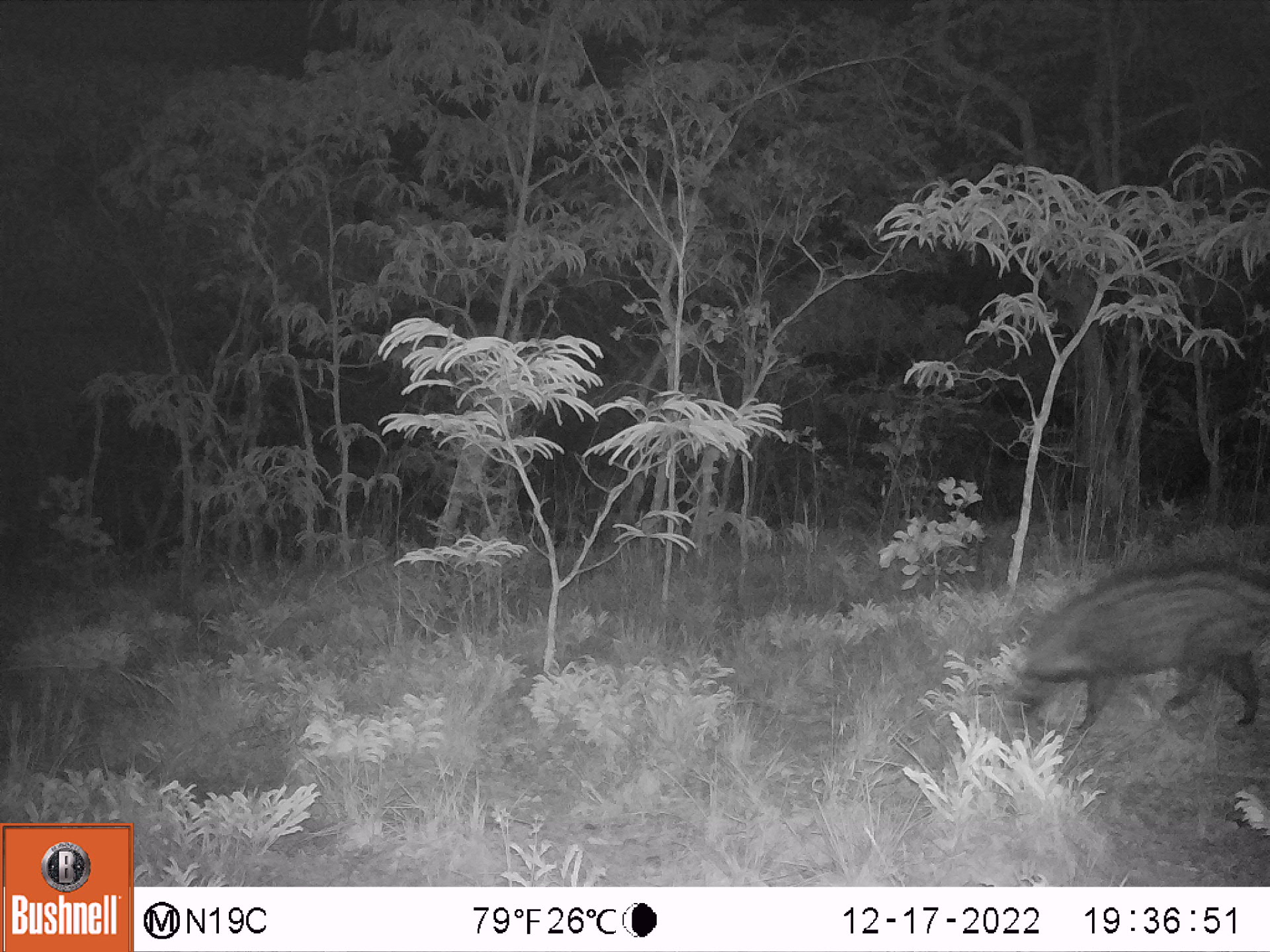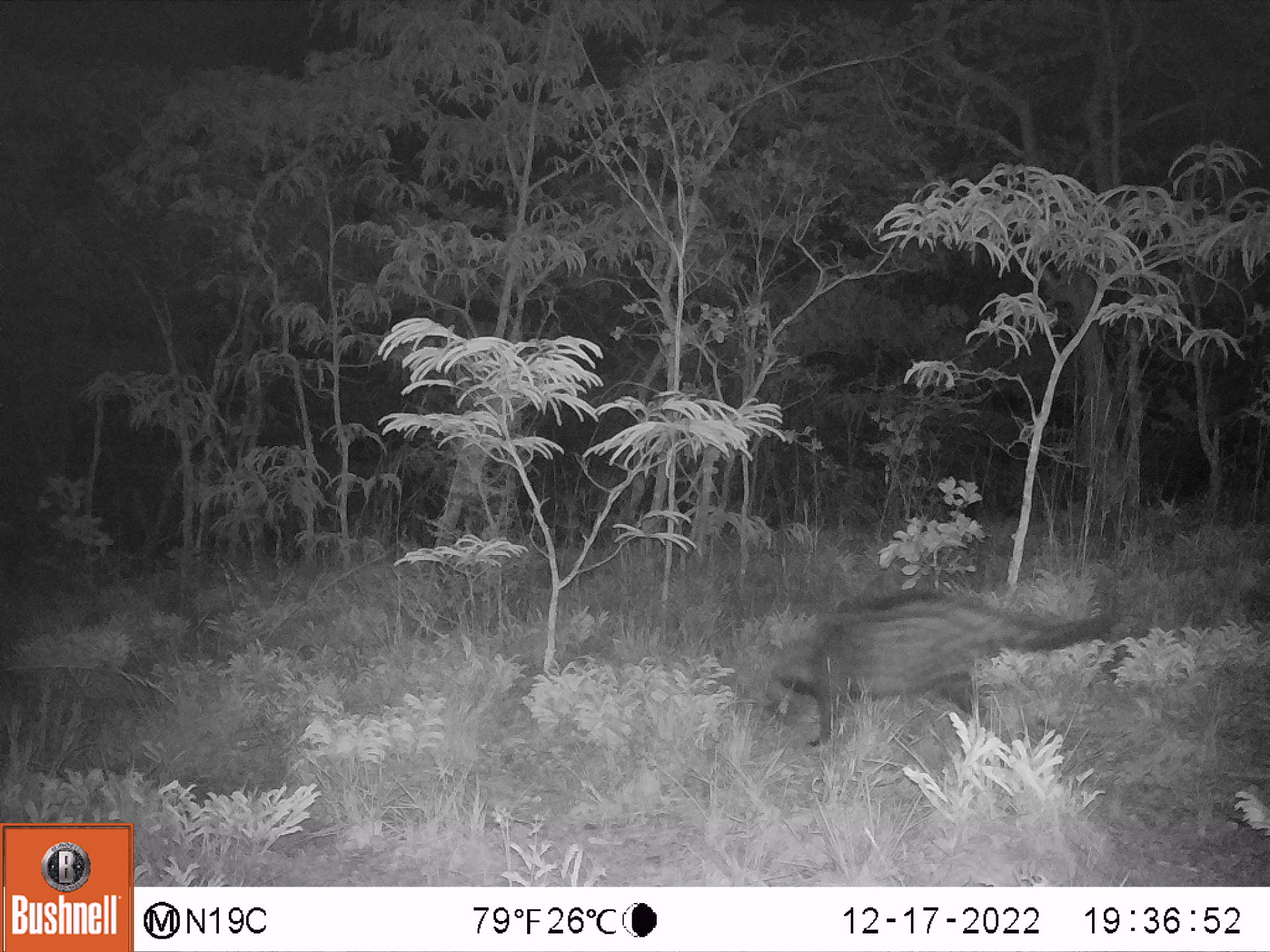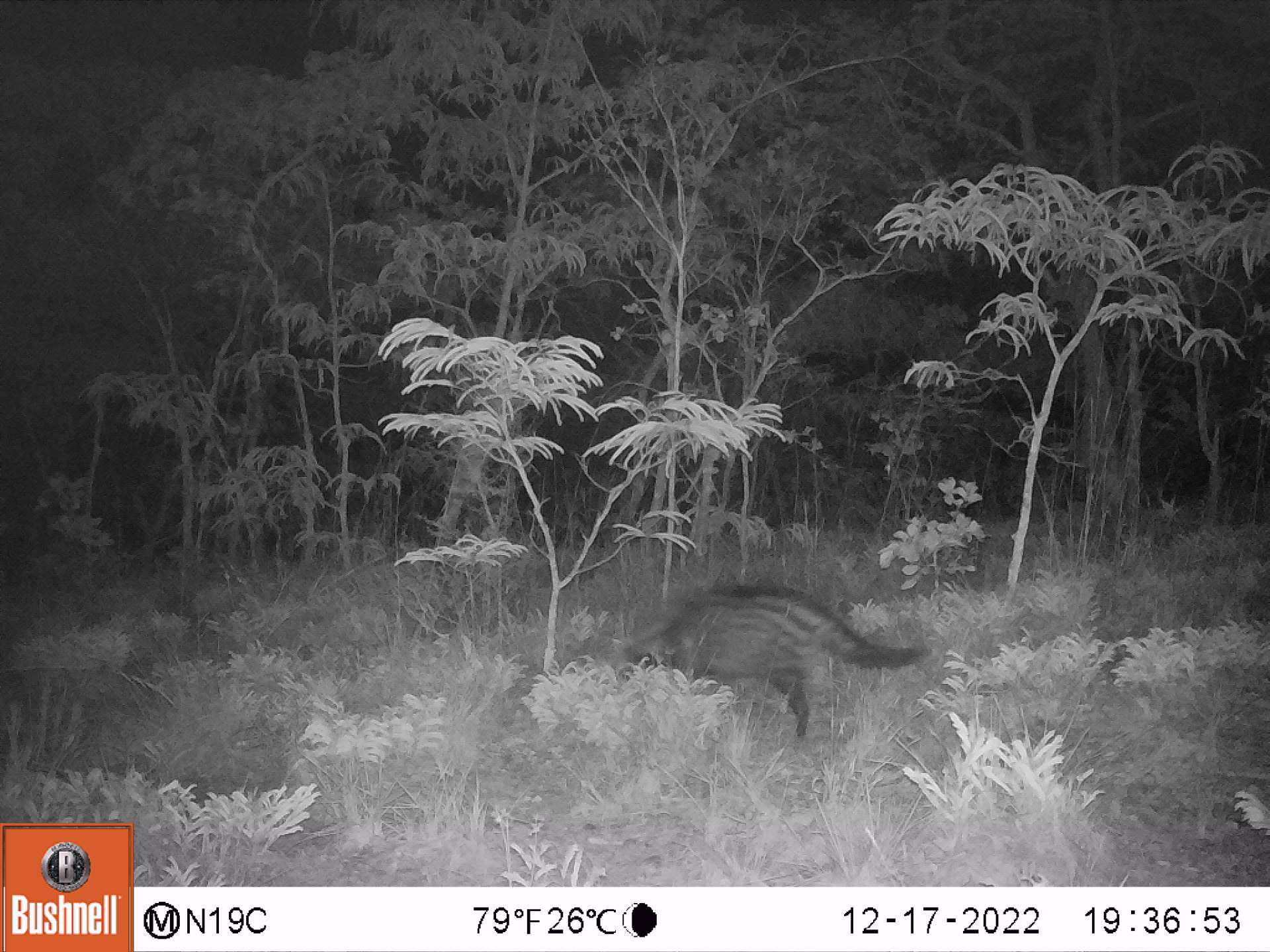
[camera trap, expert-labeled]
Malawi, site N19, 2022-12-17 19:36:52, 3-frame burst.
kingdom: Animalia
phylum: Chordata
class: Mammalia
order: Carnivora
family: Viverridae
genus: Civettictis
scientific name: Civettictis civetta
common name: african civet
African civet (Civettictis civetta), count 1.